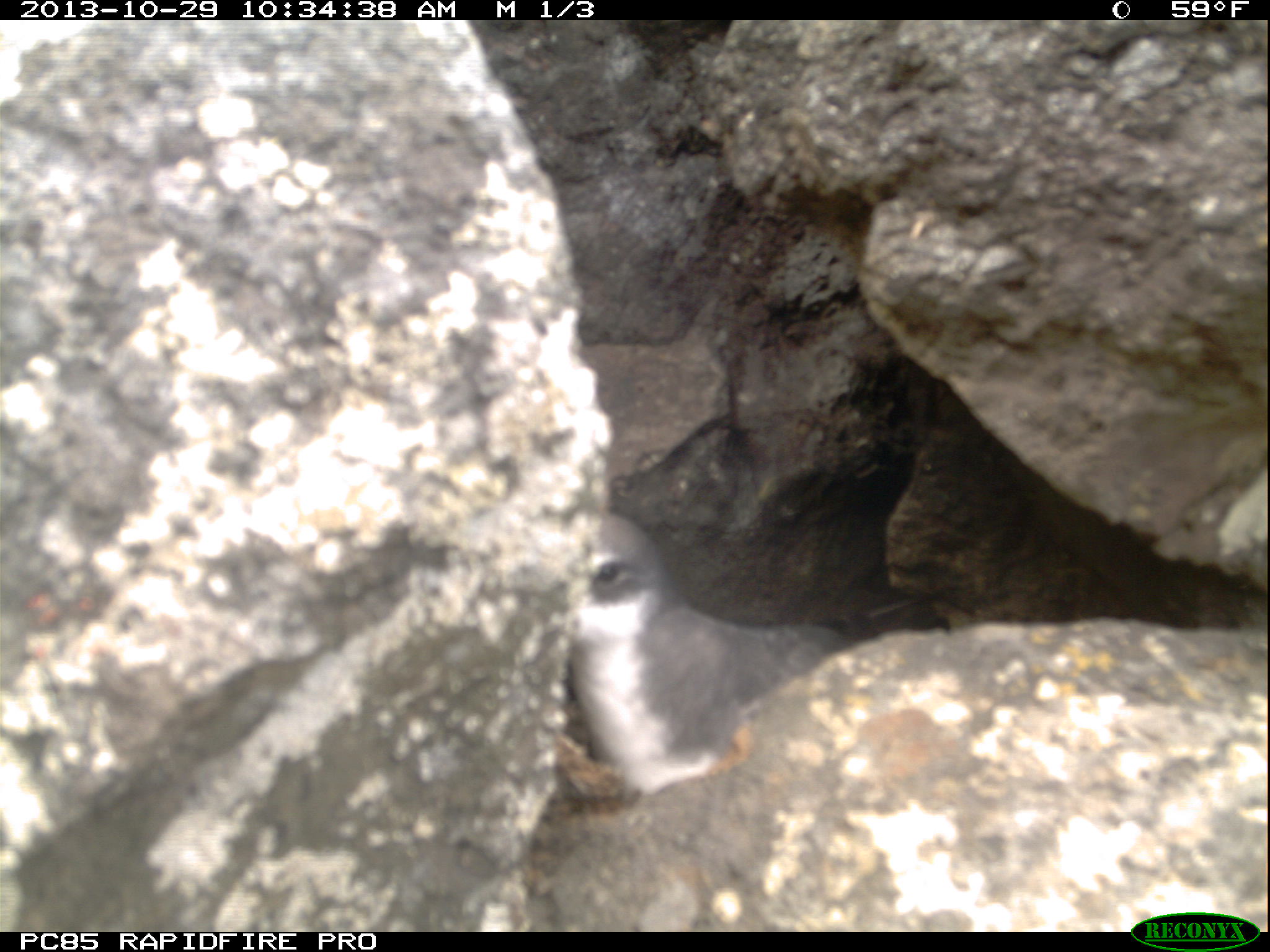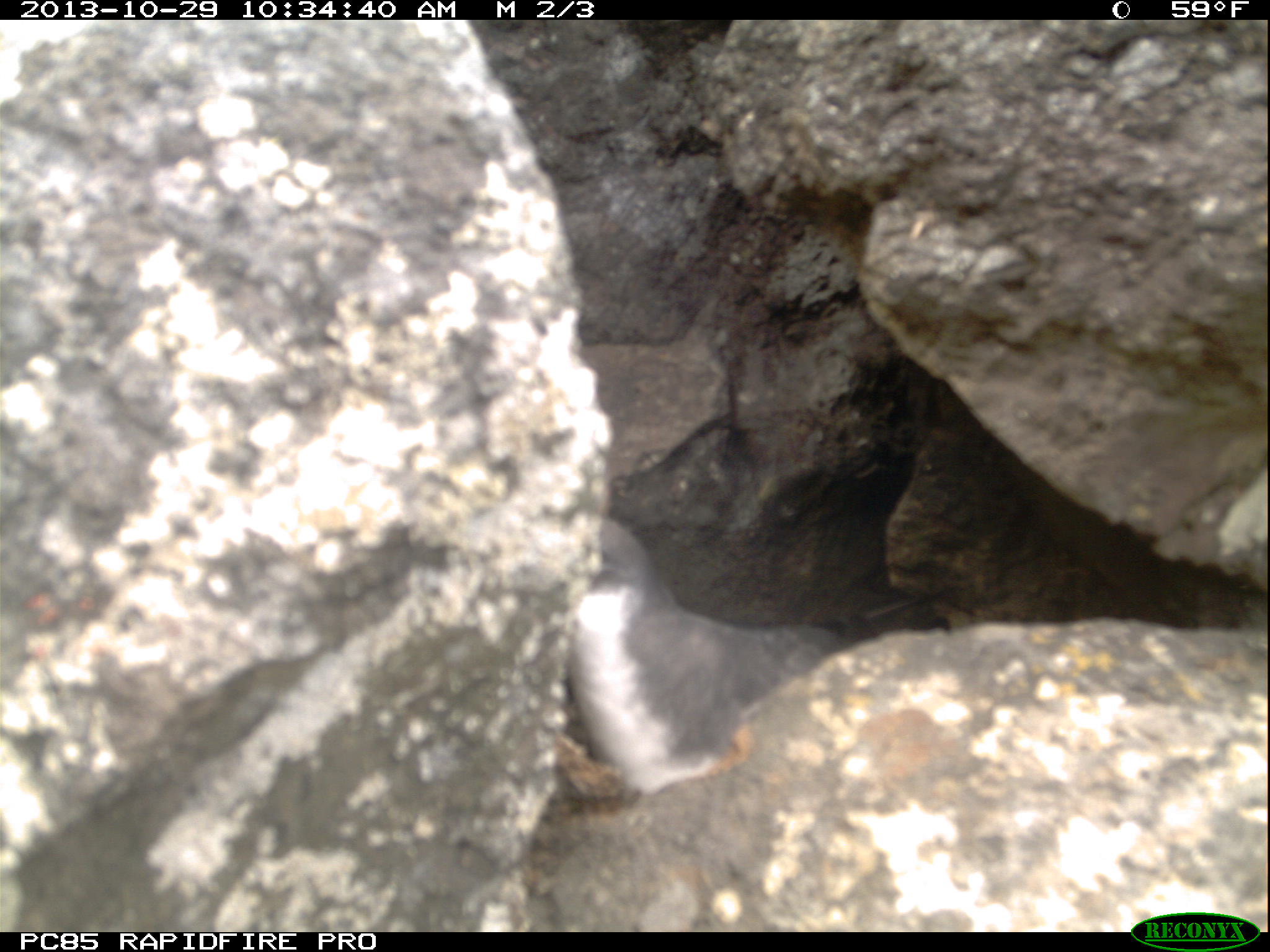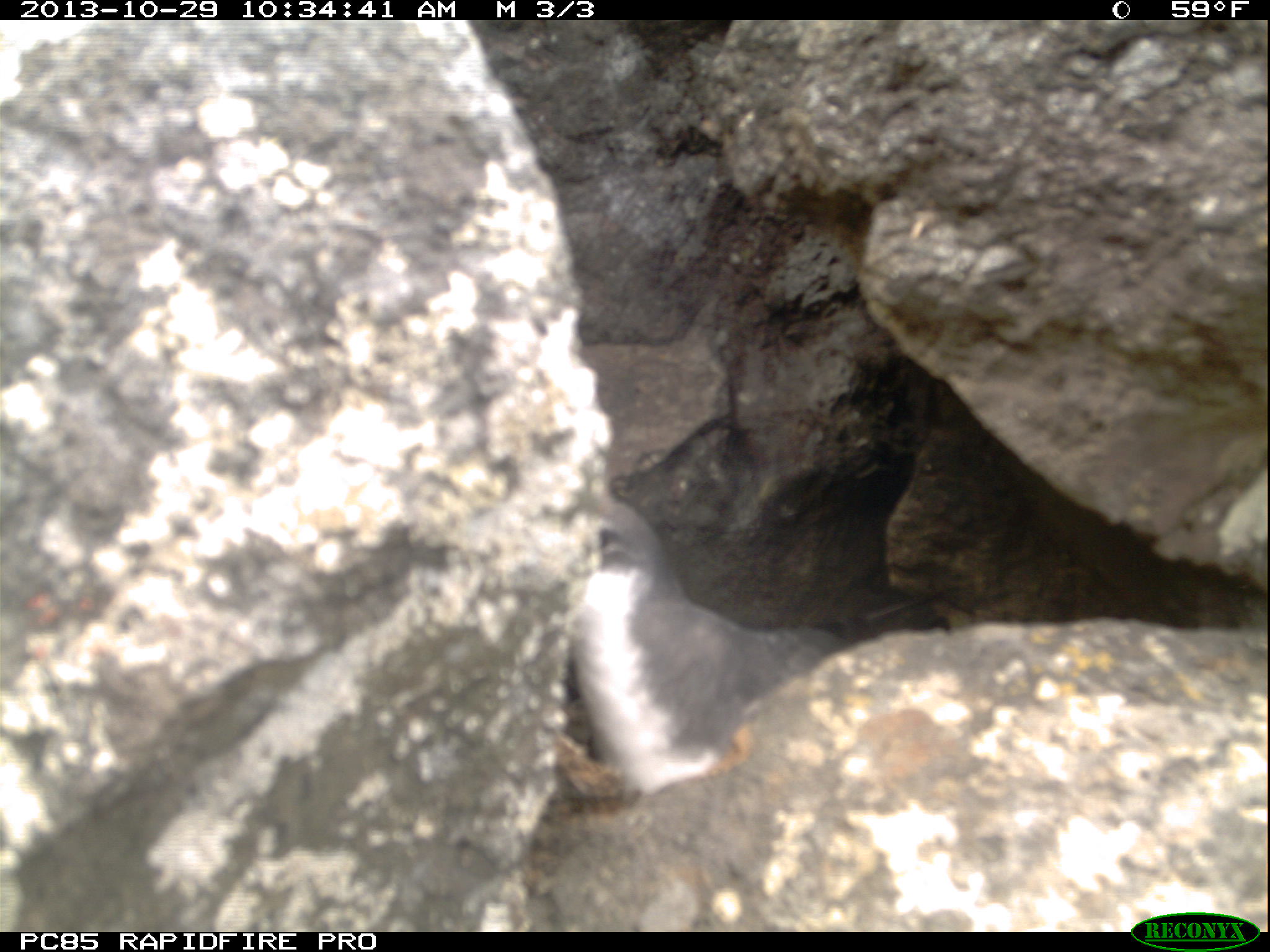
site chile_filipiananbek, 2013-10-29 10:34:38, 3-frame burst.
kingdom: Animalia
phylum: Chordata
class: Aves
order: Procellariiformes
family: Procellariidae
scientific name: Procellariidae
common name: petrel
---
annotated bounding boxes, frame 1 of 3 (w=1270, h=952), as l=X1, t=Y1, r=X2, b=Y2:
petrel: l=545, t=508, r=905, b=808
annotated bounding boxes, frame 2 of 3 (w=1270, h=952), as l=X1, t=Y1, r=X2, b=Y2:
petrel: l=563, t=513, r=864, b=777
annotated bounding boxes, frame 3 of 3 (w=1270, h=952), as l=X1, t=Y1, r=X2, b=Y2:
petrel: l=569, t=485, r=847, b=793